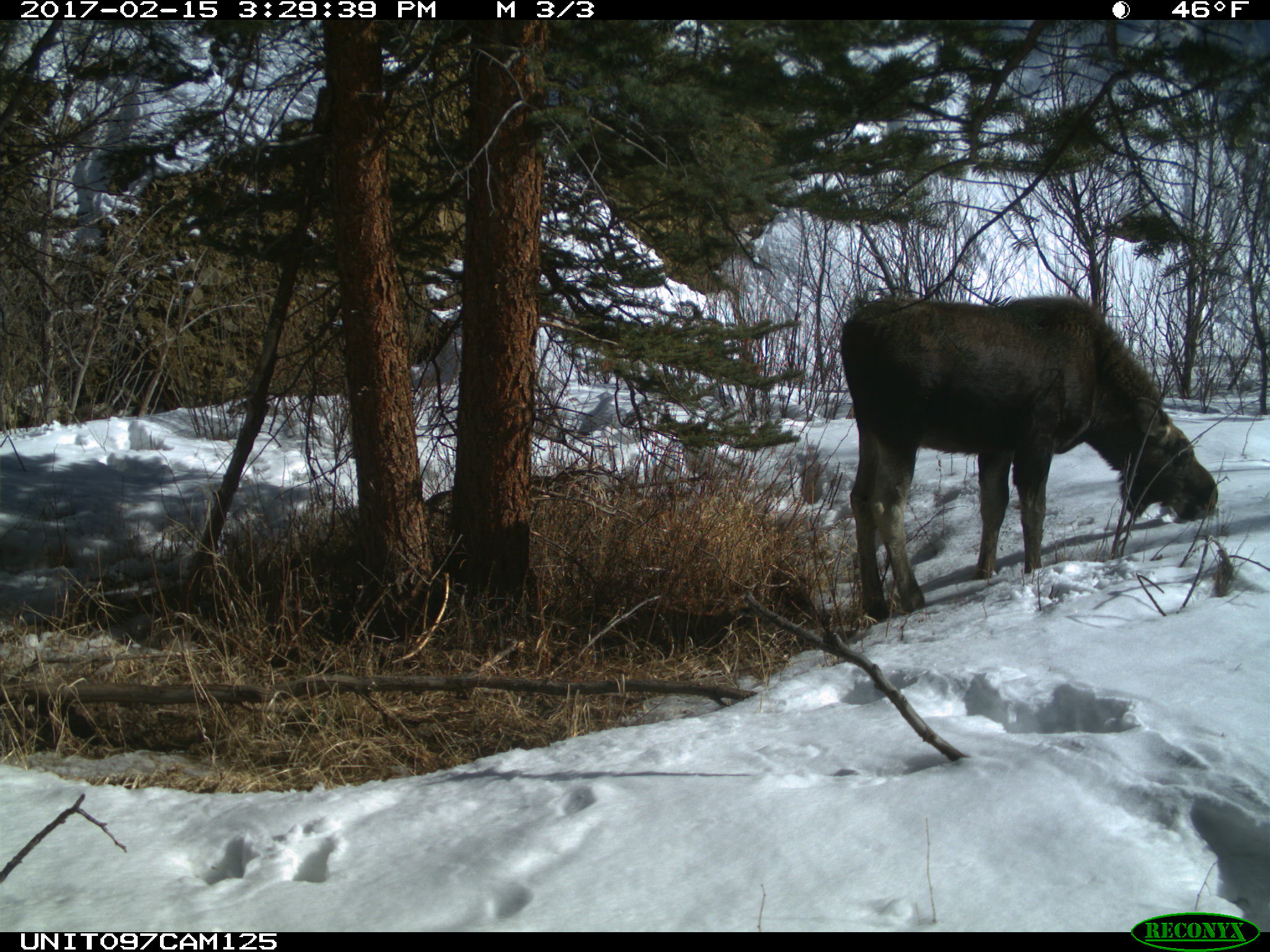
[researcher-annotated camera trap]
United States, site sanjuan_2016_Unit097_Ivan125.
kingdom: Animalia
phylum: Chordata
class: Mammalia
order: Artiodactyla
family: Cervidae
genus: Alces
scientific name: Alces alces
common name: moose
Alces alces (moose).